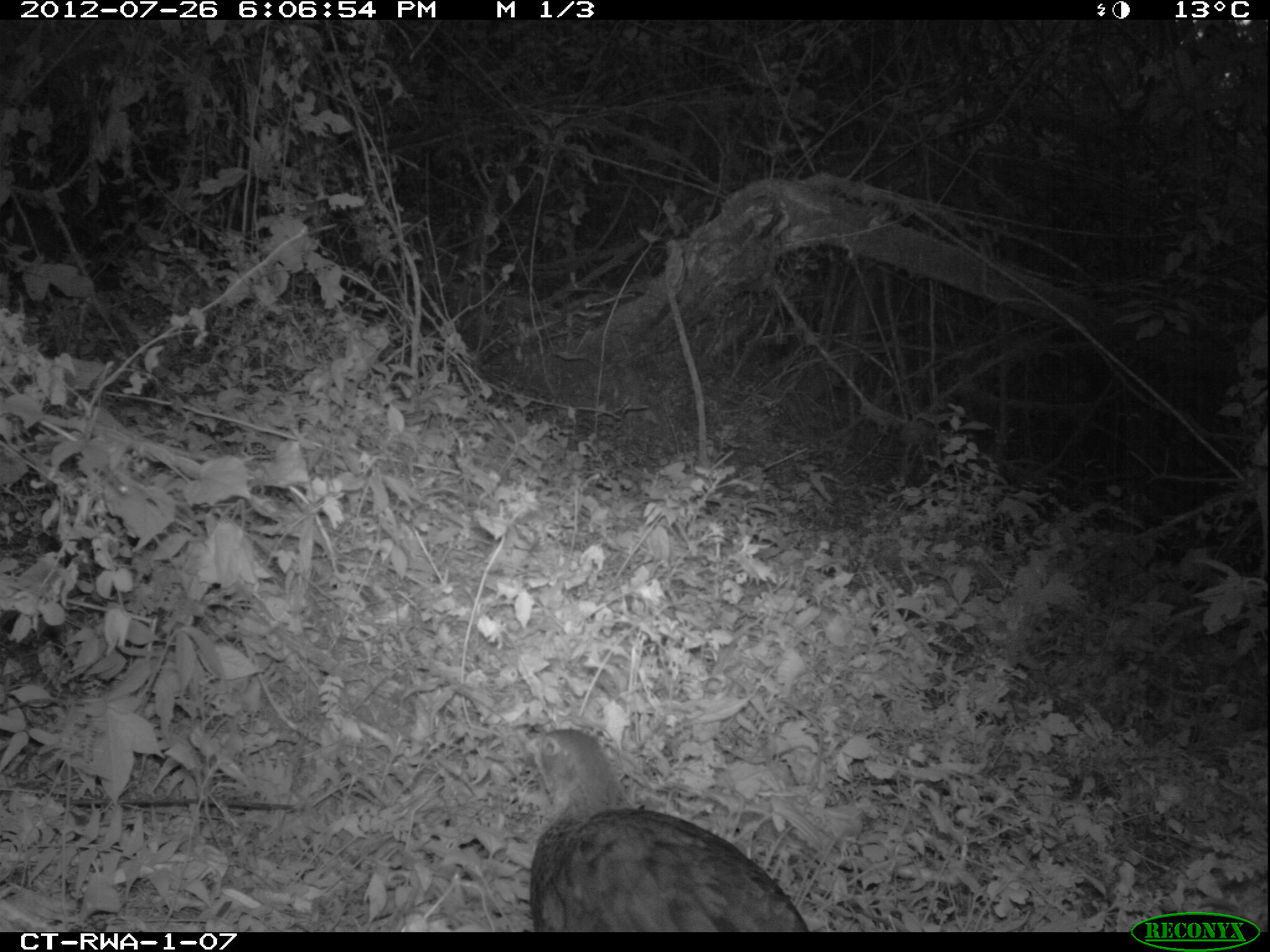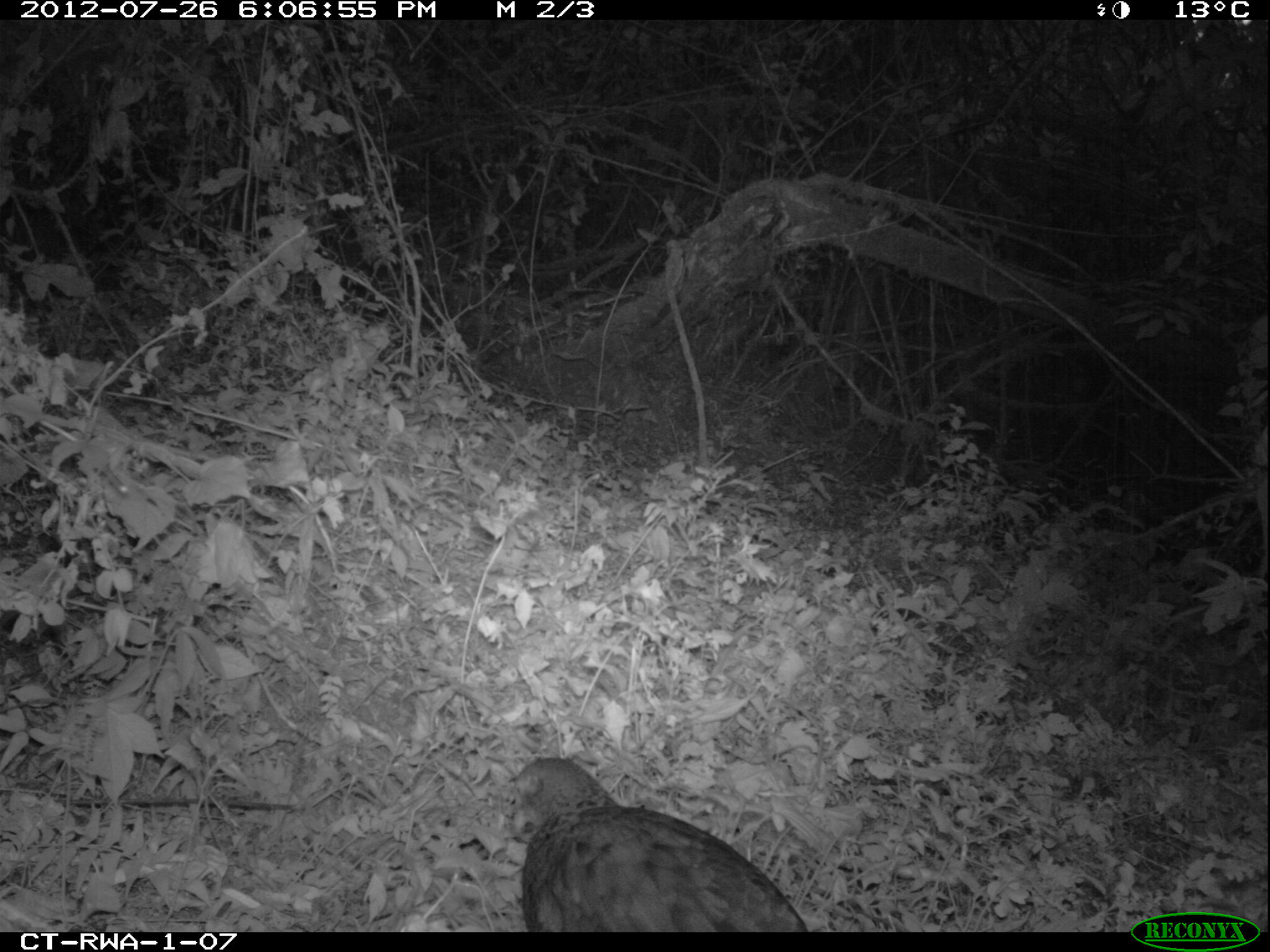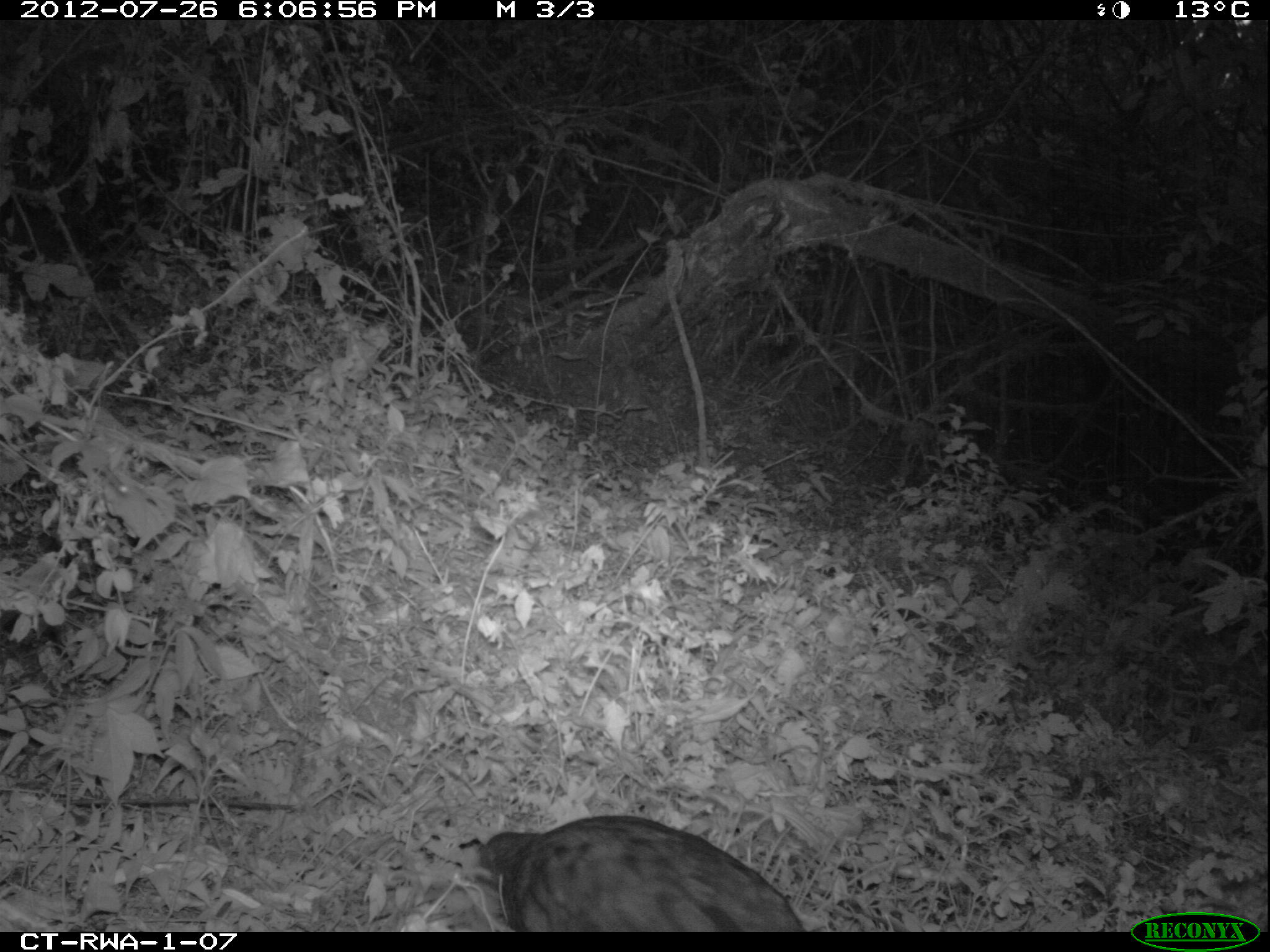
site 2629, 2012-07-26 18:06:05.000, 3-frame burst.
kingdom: Animalia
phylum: Chordata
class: Aves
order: Galliformes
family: Phasianidae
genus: Pternistis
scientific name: Pternistis nobilis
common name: handsome francolin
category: francolinus nobilis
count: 1